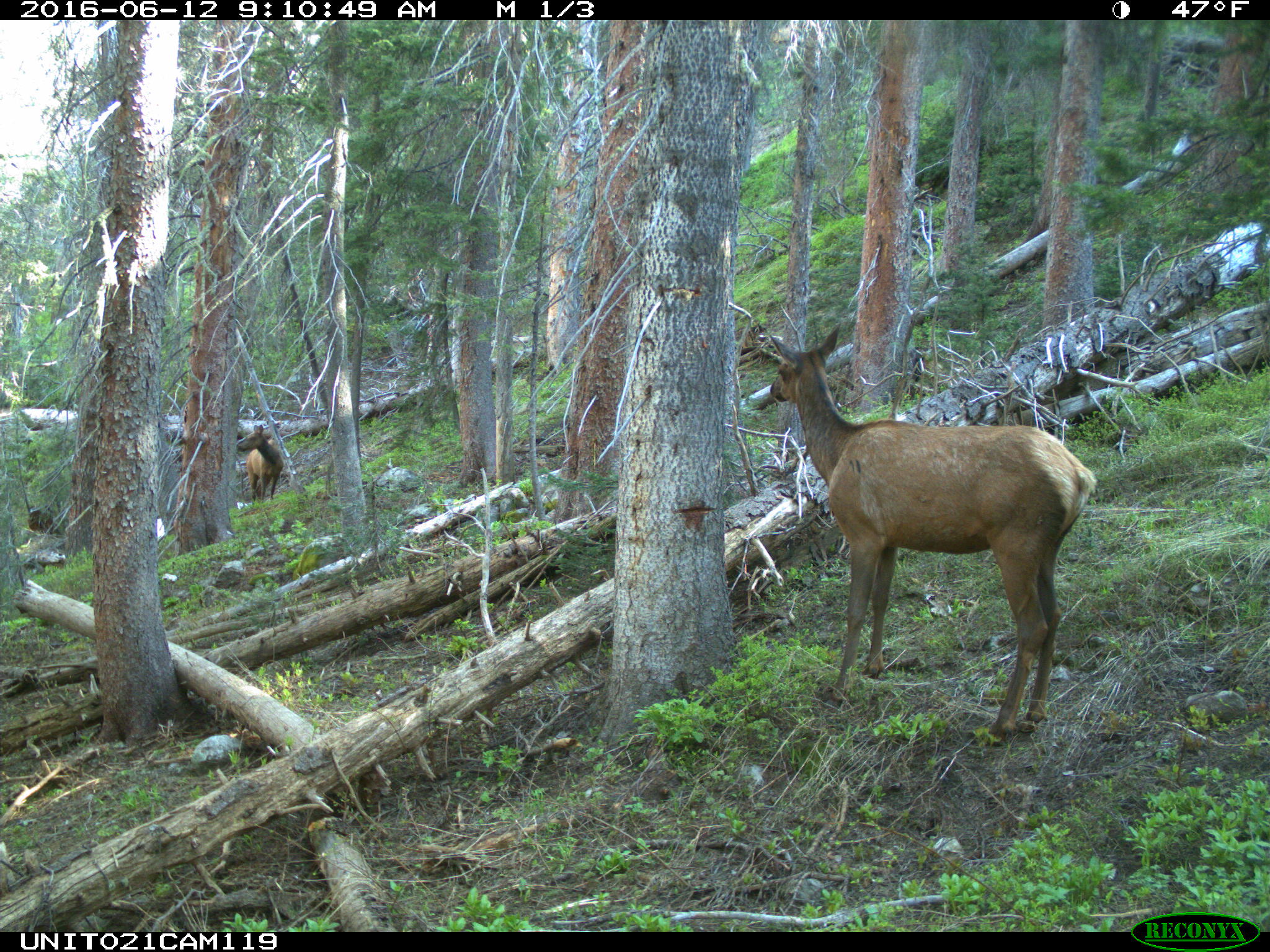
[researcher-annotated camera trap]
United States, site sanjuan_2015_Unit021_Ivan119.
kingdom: Animalia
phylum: Chordata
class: Mammalia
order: Artiodactyla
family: Cervidae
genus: Cervus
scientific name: Cervus elaphus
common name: red deer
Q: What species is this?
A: Cervus elaphus (red deer).